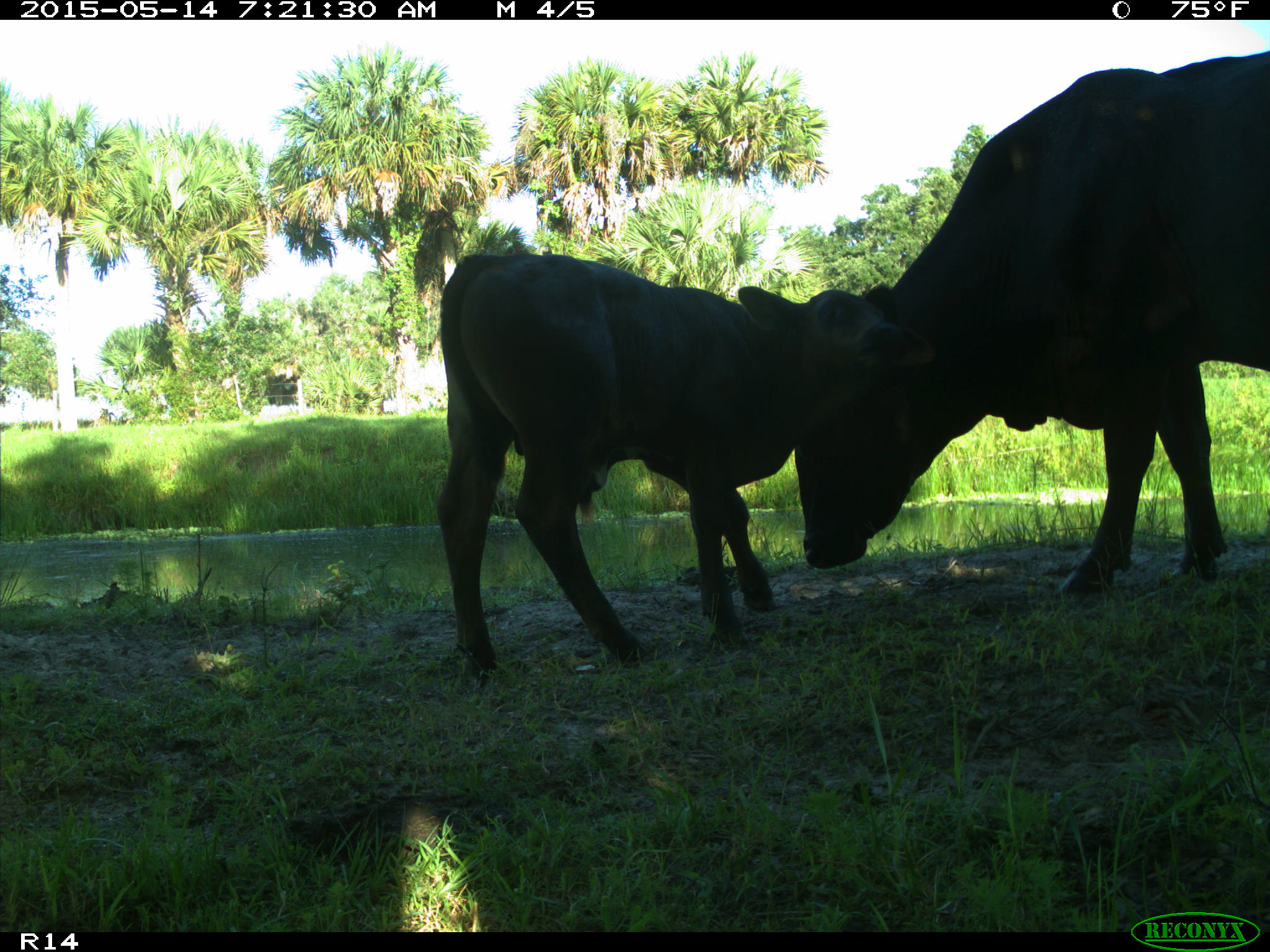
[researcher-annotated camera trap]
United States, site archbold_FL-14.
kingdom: Animalia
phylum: Chordata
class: Mammalia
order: Artiodactyla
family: Bovidae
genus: Bos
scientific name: Bos taurus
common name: domestic cow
Bos taurus (domestic cow).